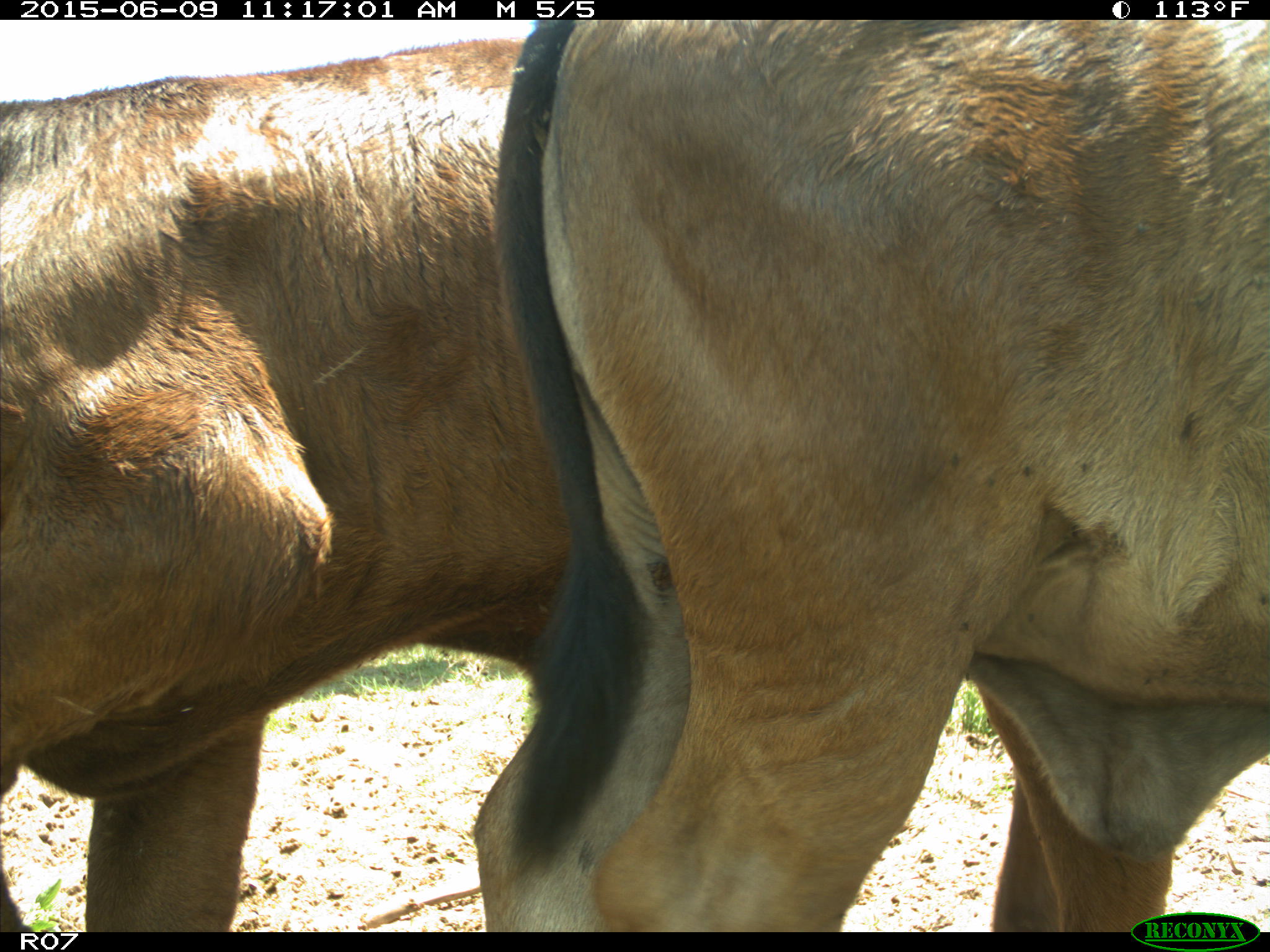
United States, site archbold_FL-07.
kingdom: Animalia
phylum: Chordata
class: Mammalia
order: Artiodactyla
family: Bovidae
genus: Bos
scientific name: Bos taurus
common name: domestic cow